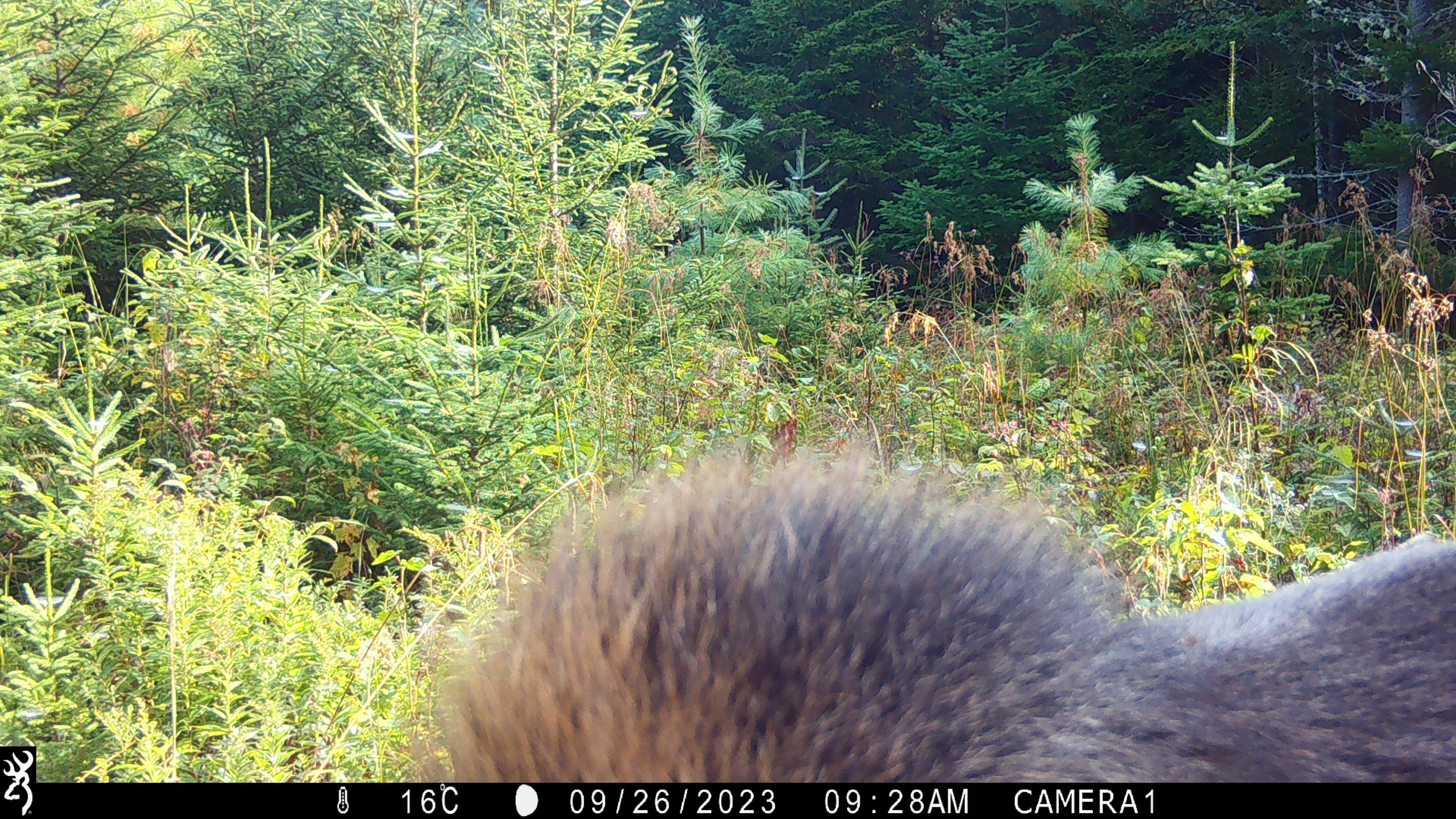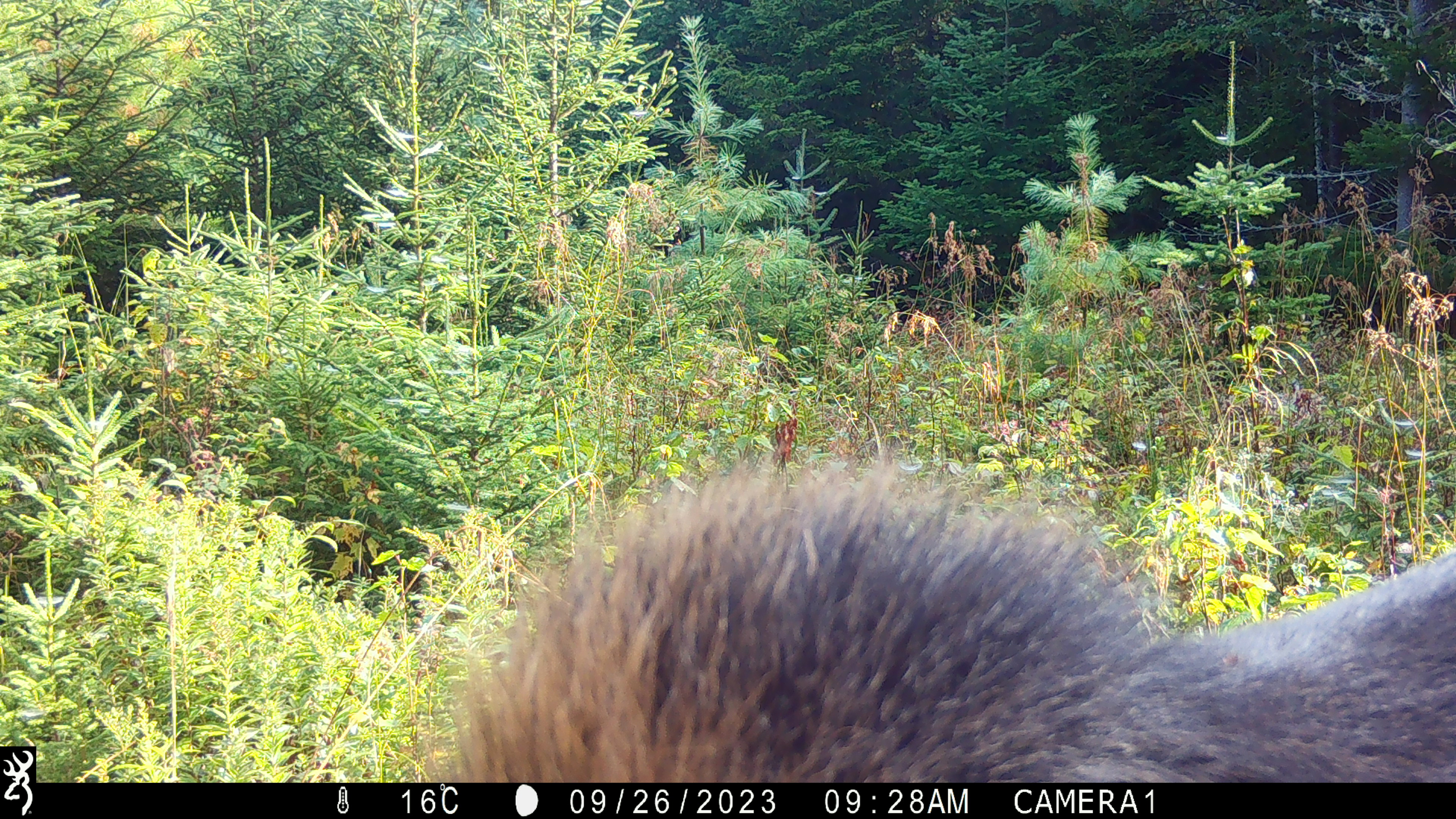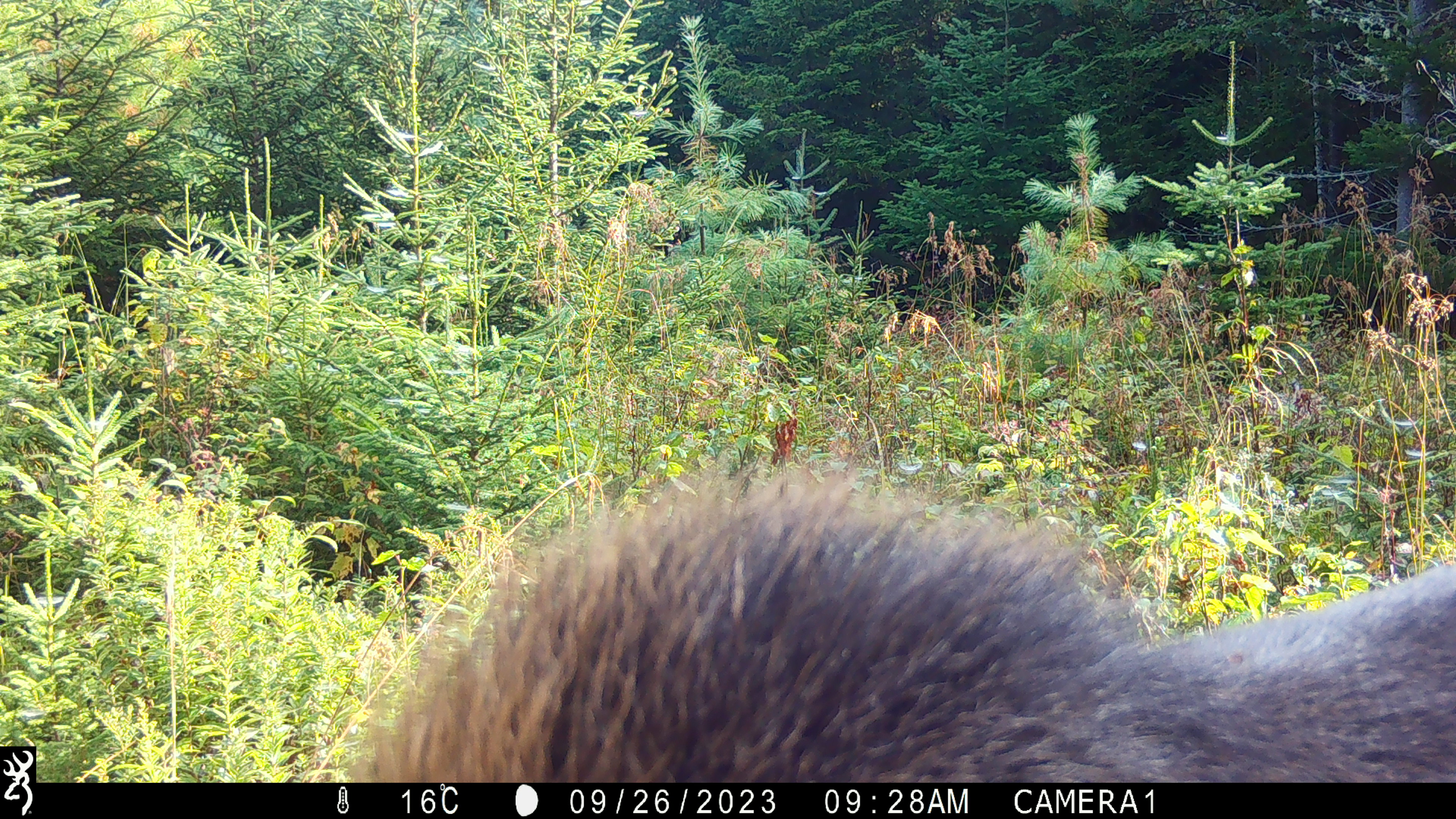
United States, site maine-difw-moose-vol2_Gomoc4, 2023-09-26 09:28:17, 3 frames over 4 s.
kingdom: Animalia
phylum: Chordata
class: Mammalia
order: Artiodactyla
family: Cervidae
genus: Alces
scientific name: Alces alces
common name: moose